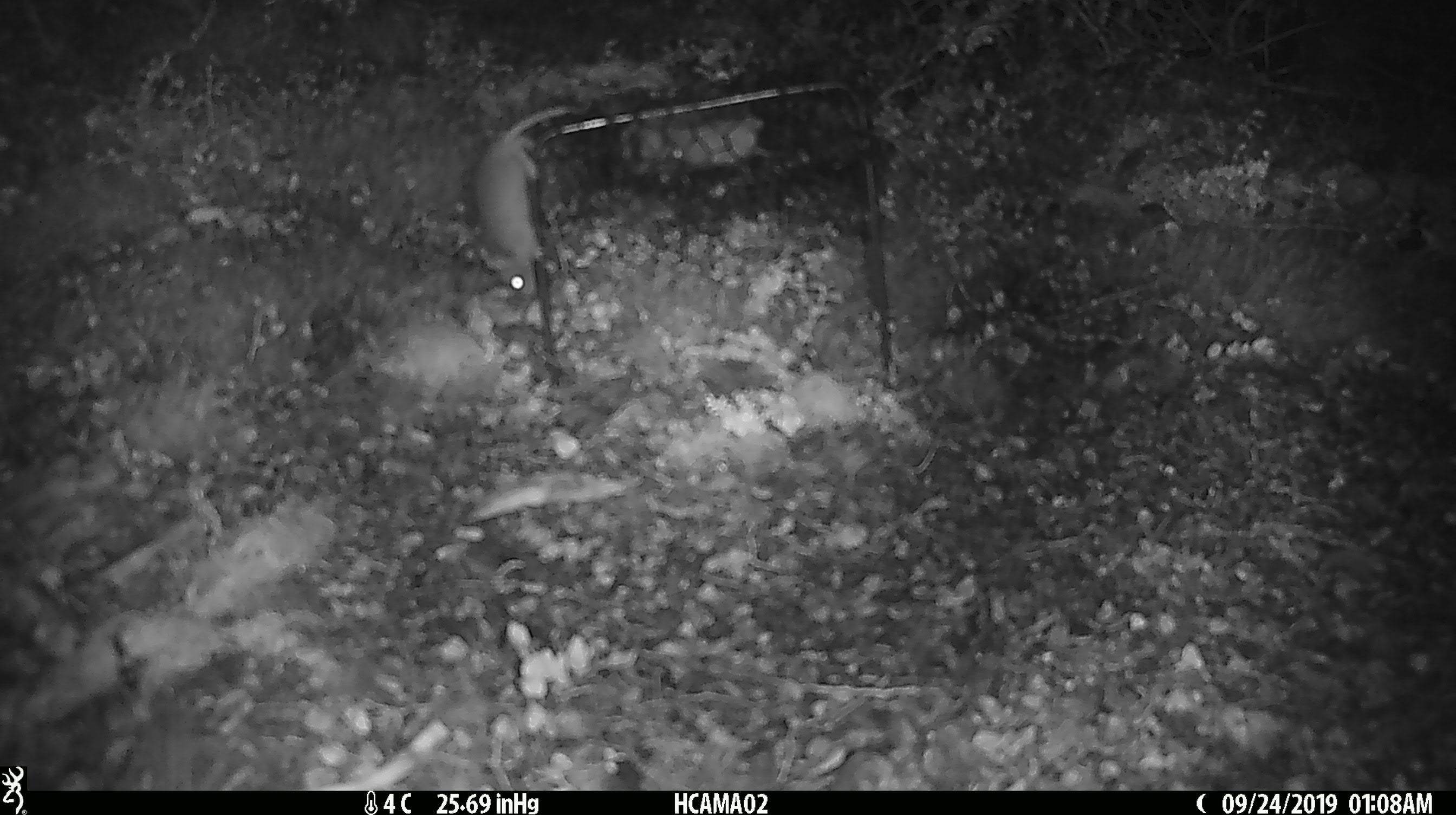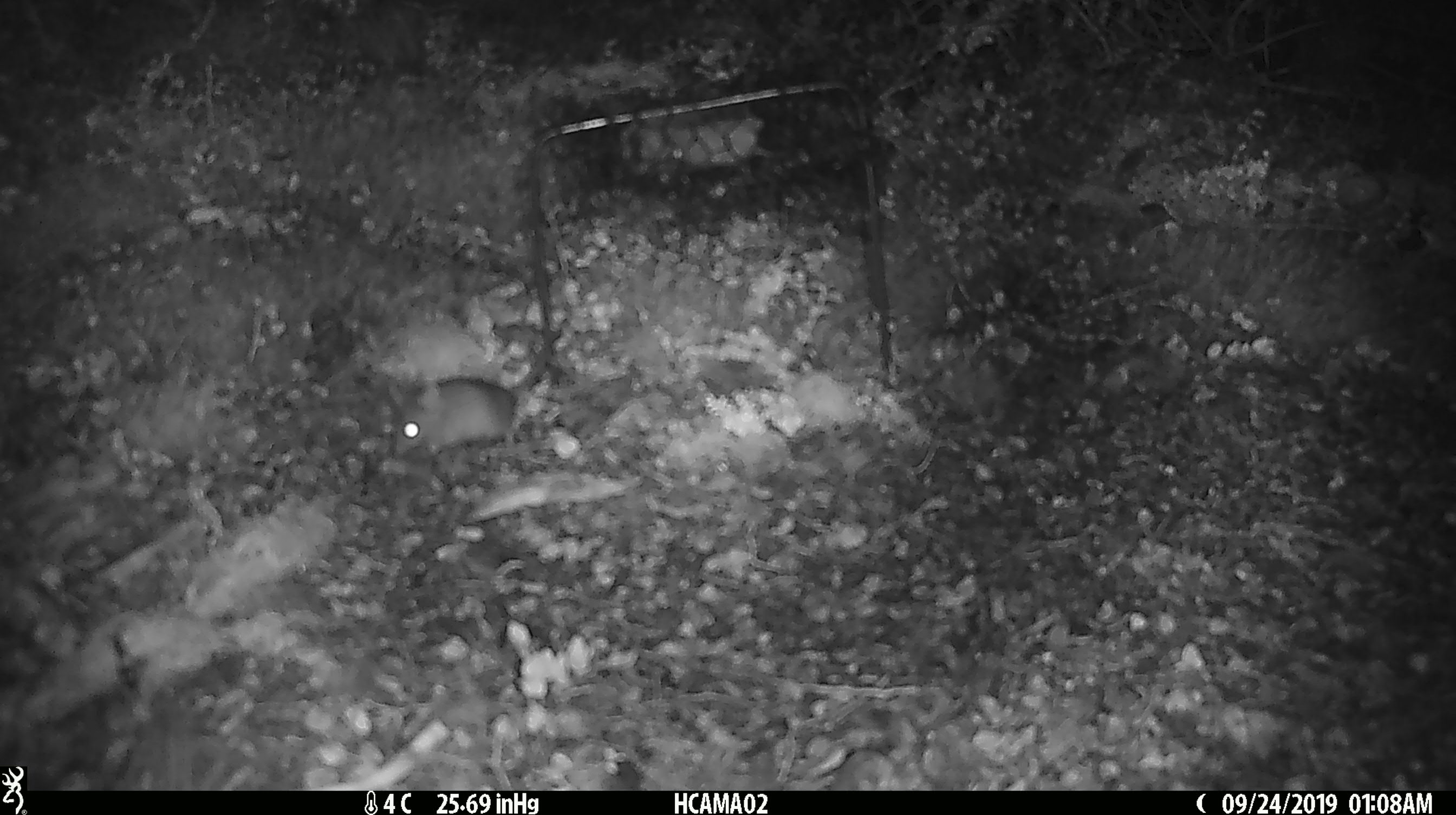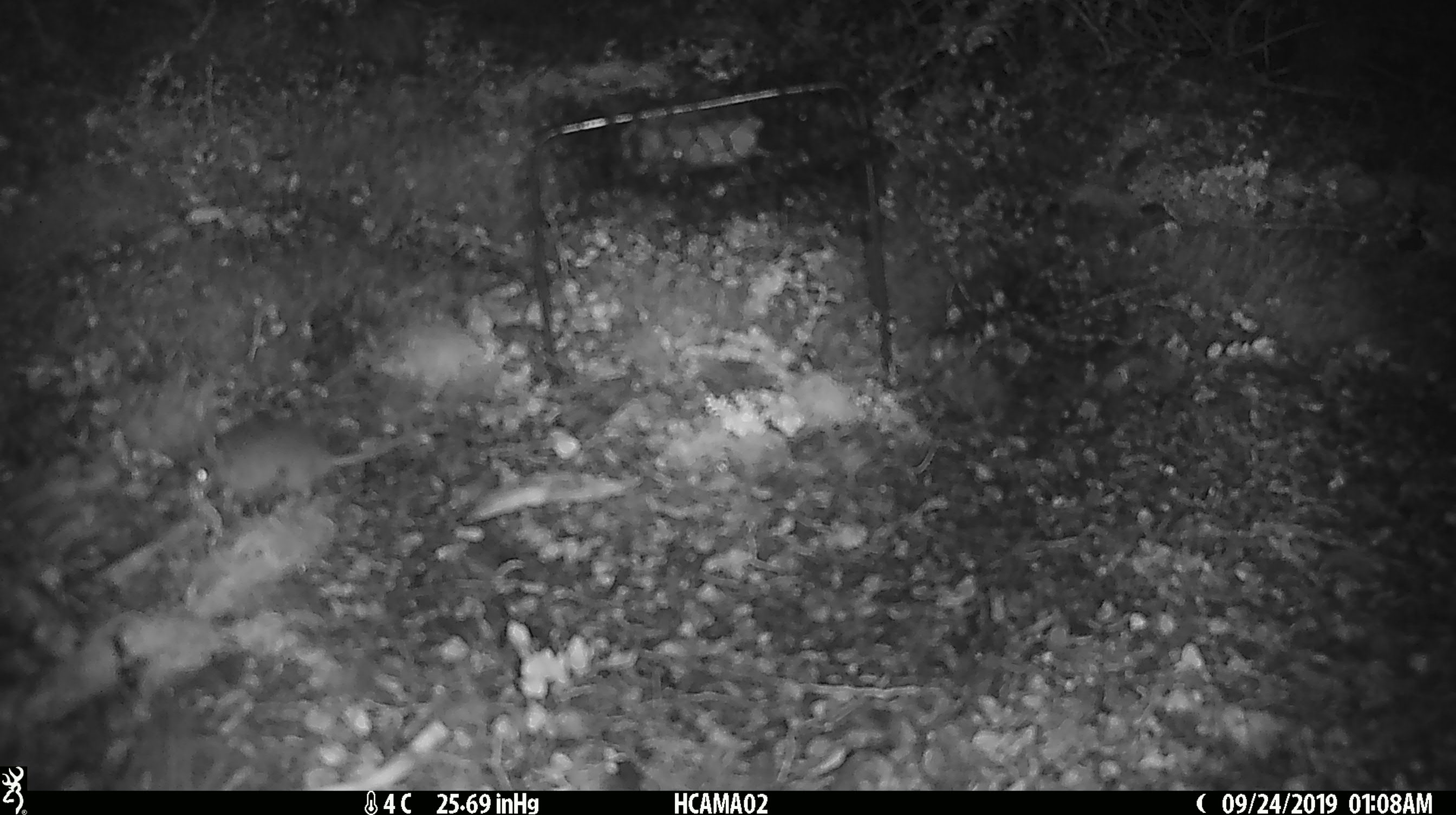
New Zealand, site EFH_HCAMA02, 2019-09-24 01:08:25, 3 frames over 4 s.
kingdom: Animalia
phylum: Chordata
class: Mammalia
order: Rodentia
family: Muridae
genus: Mus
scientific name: Mus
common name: mouse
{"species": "mouse (Mus)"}